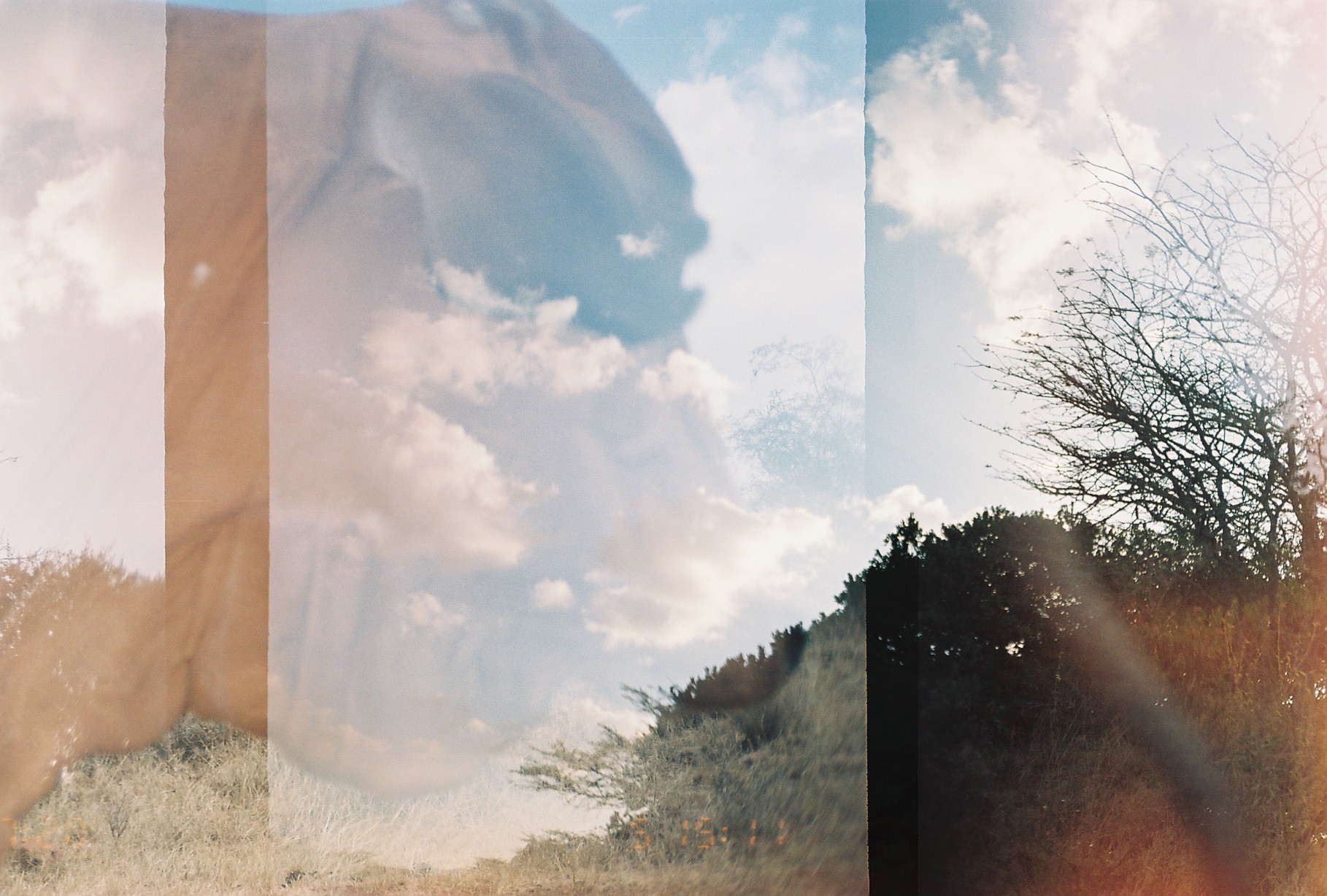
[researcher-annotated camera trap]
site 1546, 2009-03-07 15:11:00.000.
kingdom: Animalia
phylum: Chordata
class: Mammalia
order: Artiodactyla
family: Bovidae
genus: Bos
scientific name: Bos taurus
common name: domestic cattle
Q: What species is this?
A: Bos taurus (domestic cattle).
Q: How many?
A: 1.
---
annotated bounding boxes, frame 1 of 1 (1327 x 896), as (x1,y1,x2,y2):
bos taurus: (1,1,813,884)